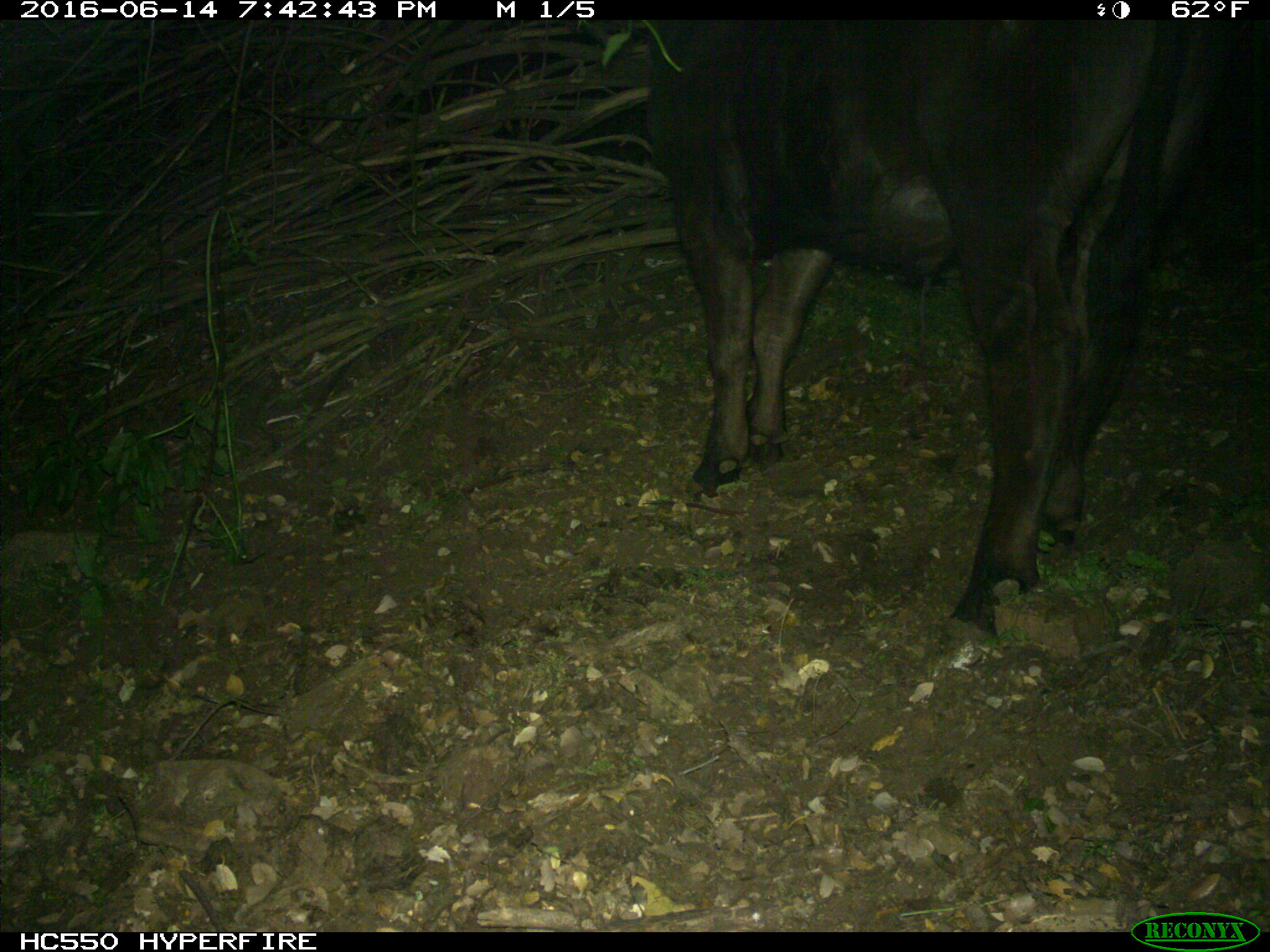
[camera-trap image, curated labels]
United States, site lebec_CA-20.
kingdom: Animalia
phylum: Chordata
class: Mammalia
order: Artiodactyla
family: Bovidae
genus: Bos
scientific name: Bos taurus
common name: domestic cow